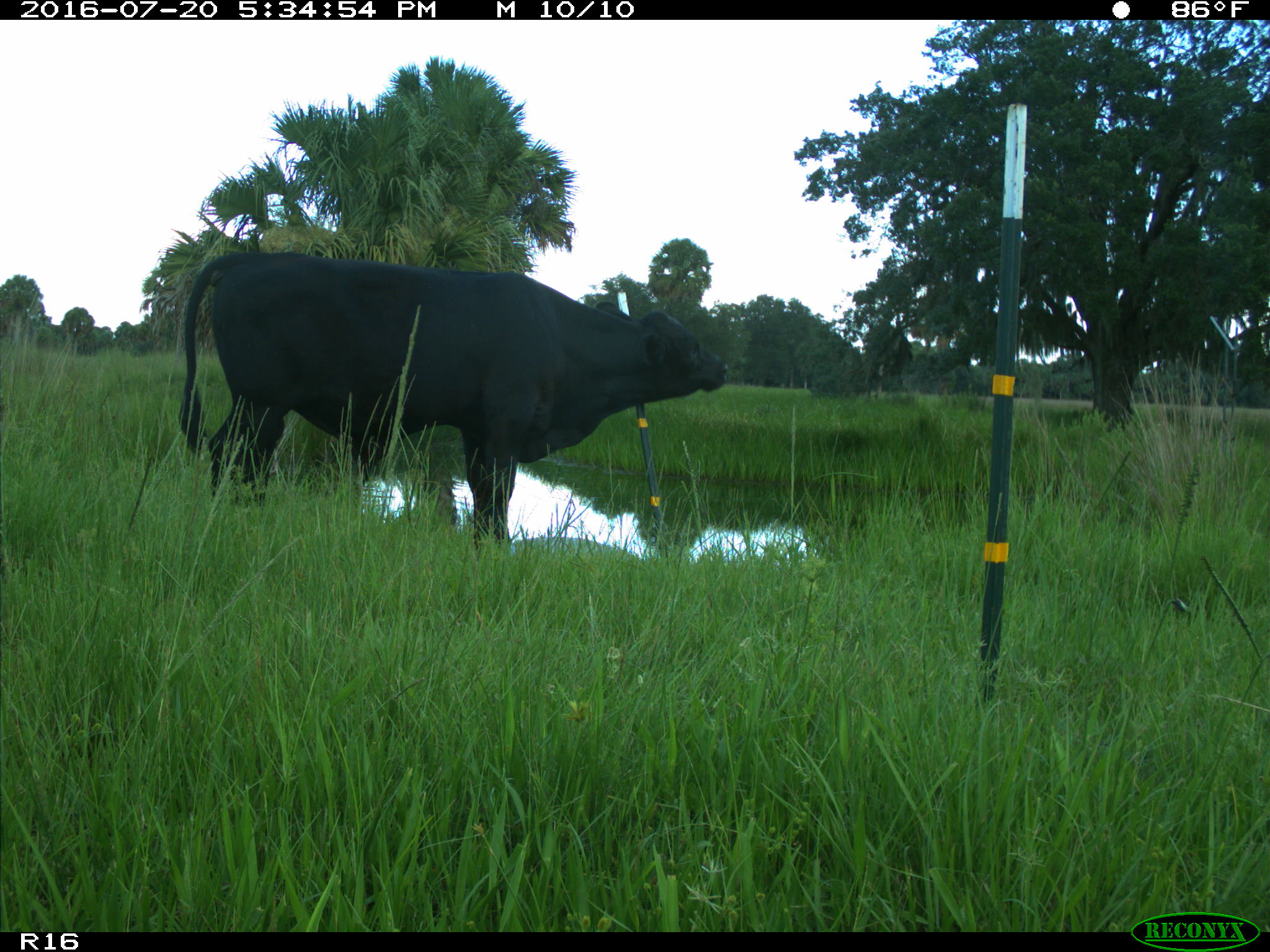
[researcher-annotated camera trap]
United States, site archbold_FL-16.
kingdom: Animalia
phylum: Chordata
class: Mammalia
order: Artiodactyla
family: Bovidae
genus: Bos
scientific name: Bos taurus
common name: domestic cow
Bos taurus (domestic cow).